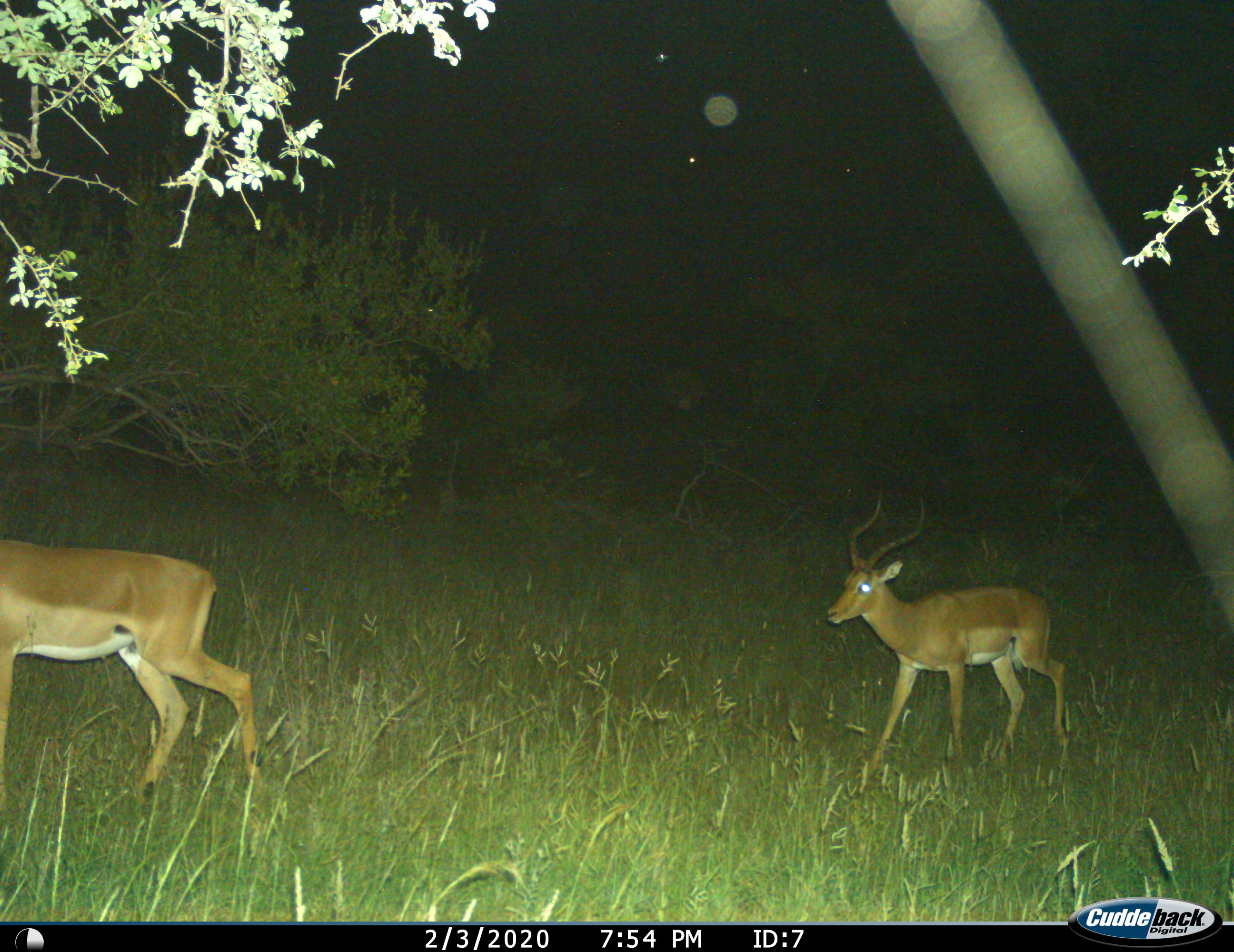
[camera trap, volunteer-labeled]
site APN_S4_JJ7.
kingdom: Animalia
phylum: Chordata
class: Mammalia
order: Artiodactyla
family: Bovidae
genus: Aepyceros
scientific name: Aepyceros melampus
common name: impala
Impala (Aepyceros melampus), count 2. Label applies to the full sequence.